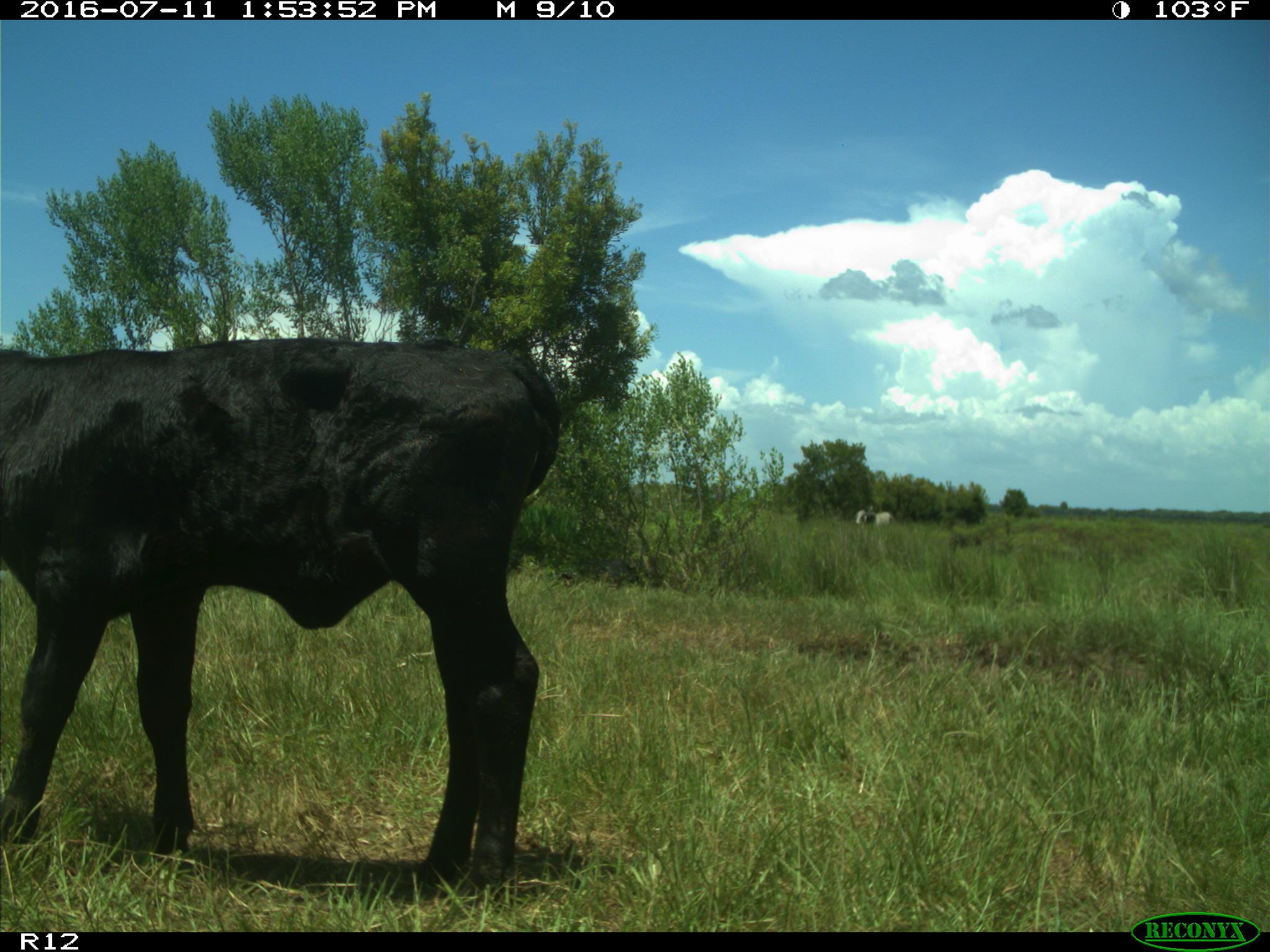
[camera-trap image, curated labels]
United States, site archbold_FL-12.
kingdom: Animalia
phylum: Chordata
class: Mammalia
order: Artiodactyla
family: Bovidae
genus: Bos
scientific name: Bos taurus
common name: domestic cow